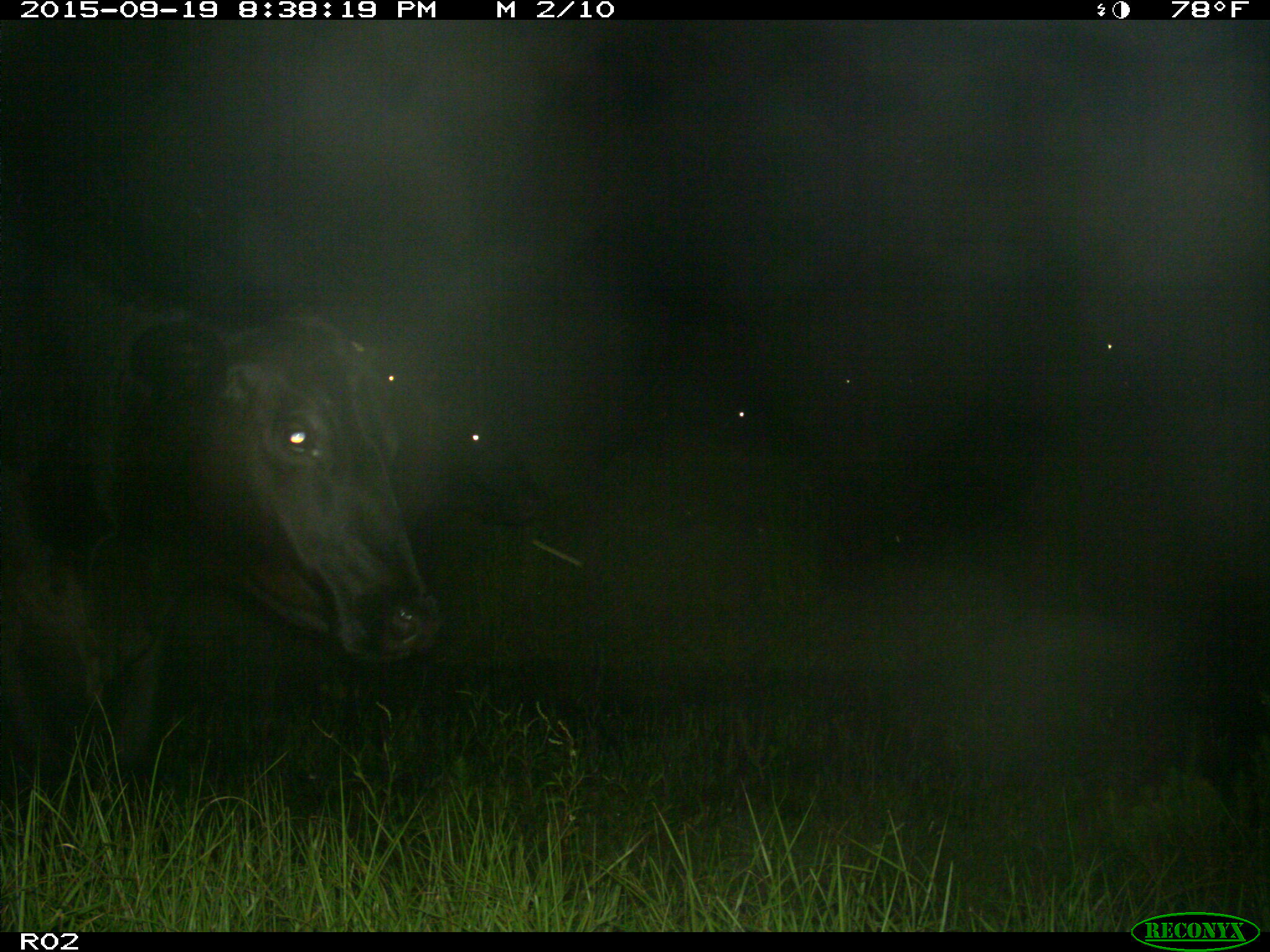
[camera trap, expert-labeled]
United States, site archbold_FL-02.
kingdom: Animalia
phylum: Chordata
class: Mammalia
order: Artiodactyla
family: Bovidae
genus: Bos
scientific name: Bos taurus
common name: domestic cow